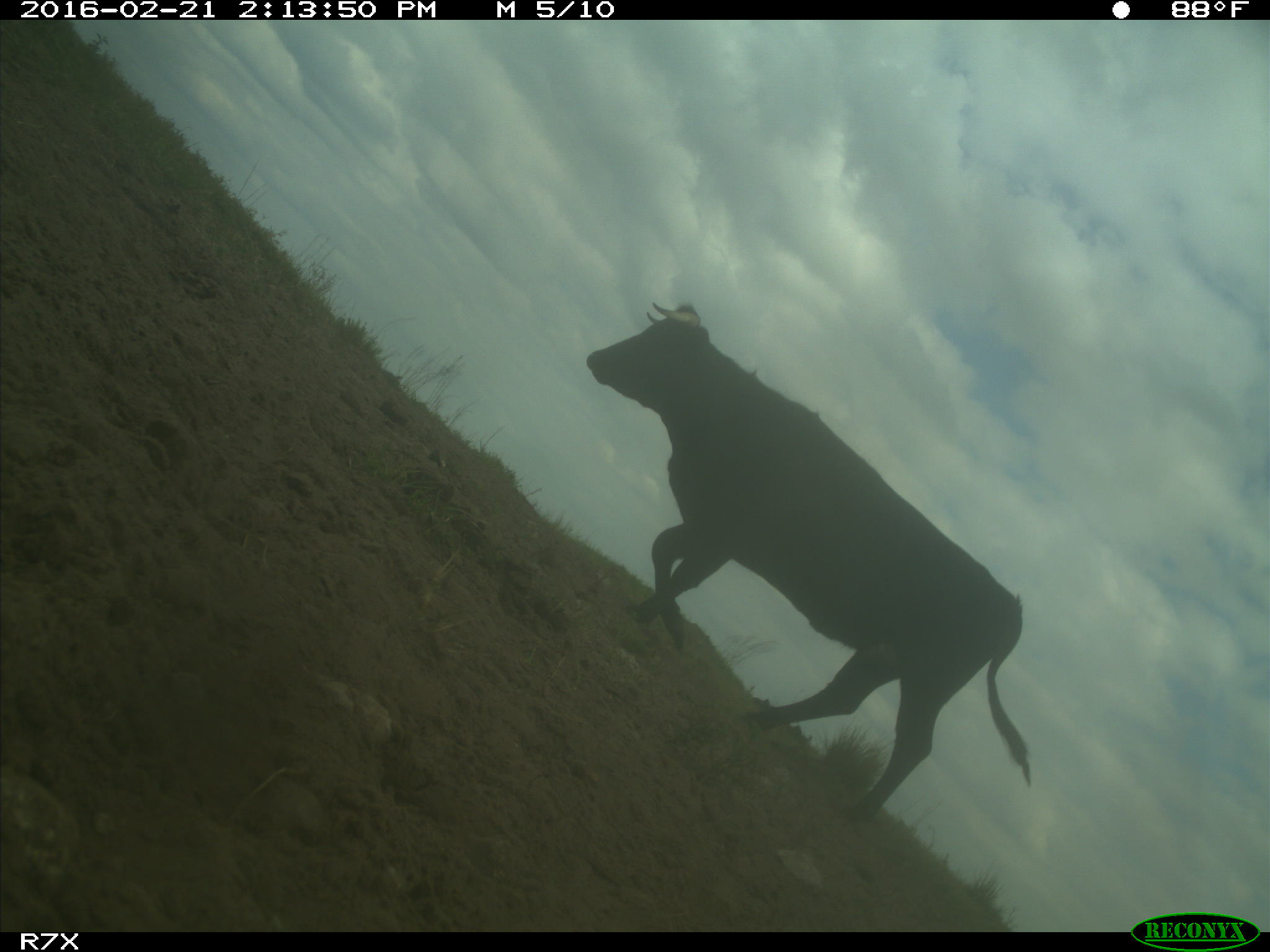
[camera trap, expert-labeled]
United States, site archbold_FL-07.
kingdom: Animalia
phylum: Chordata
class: Mammalia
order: Artiodactyla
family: Bovidae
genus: Bos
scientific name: Bos taurus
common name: domestic cow